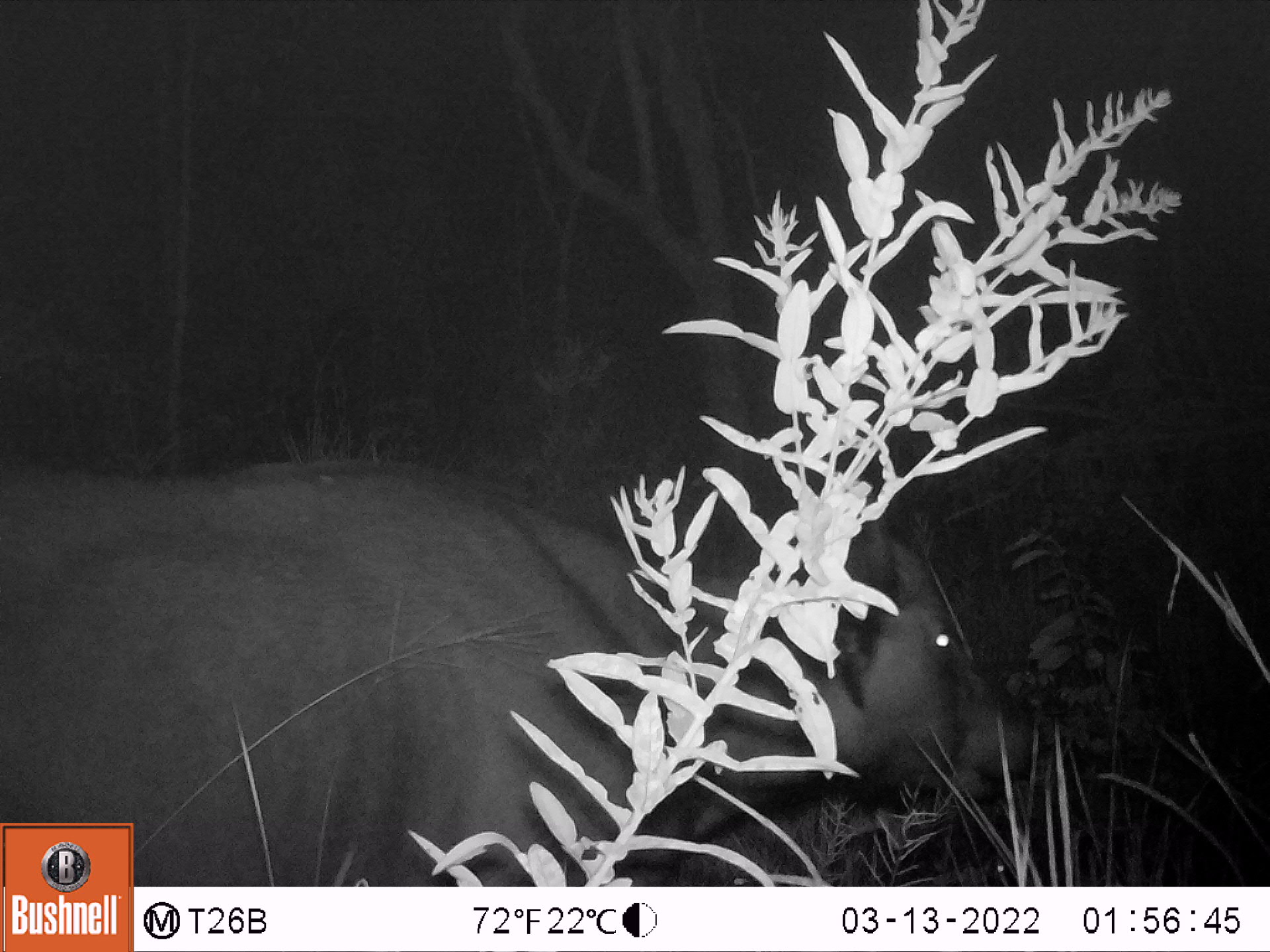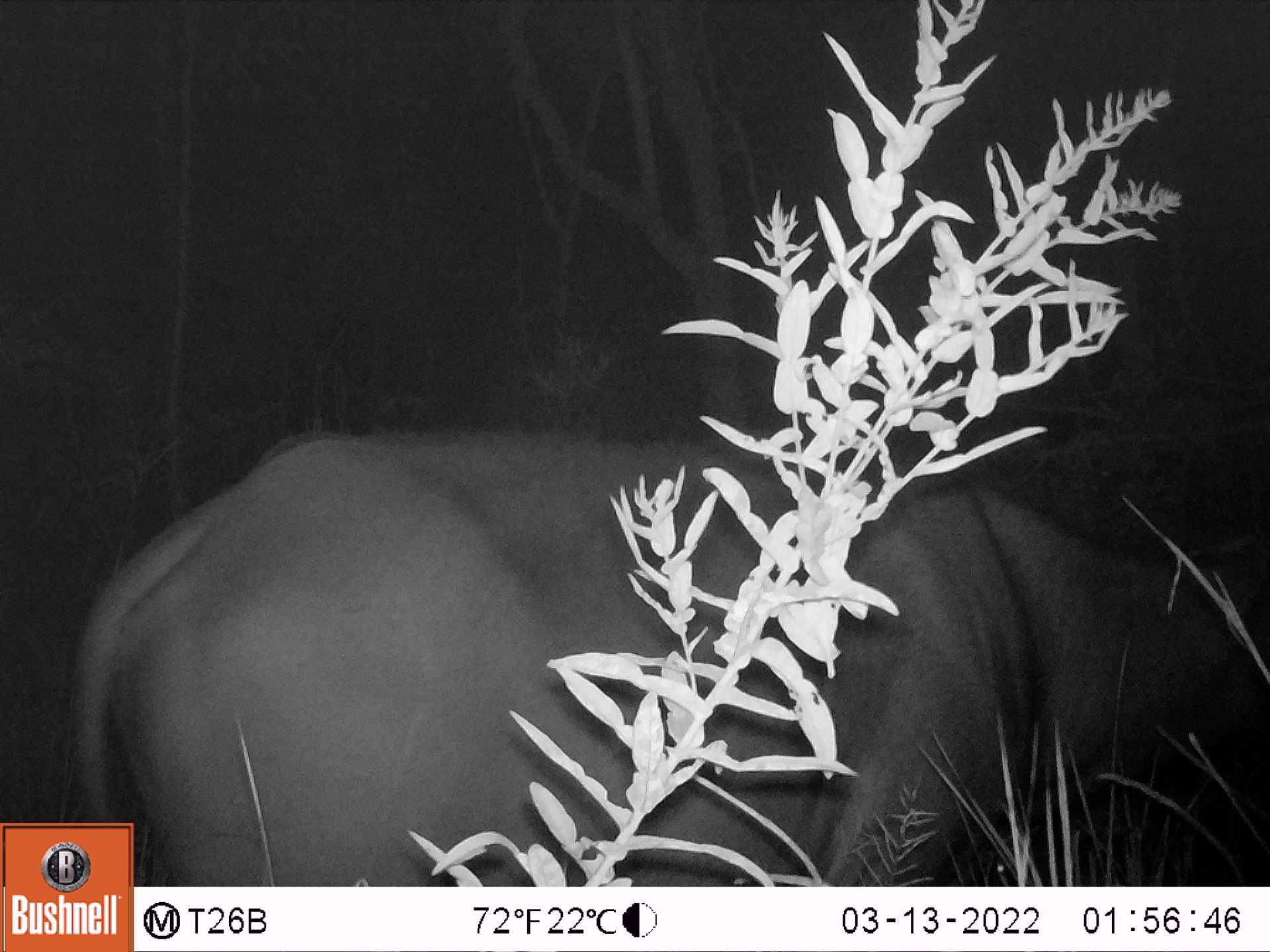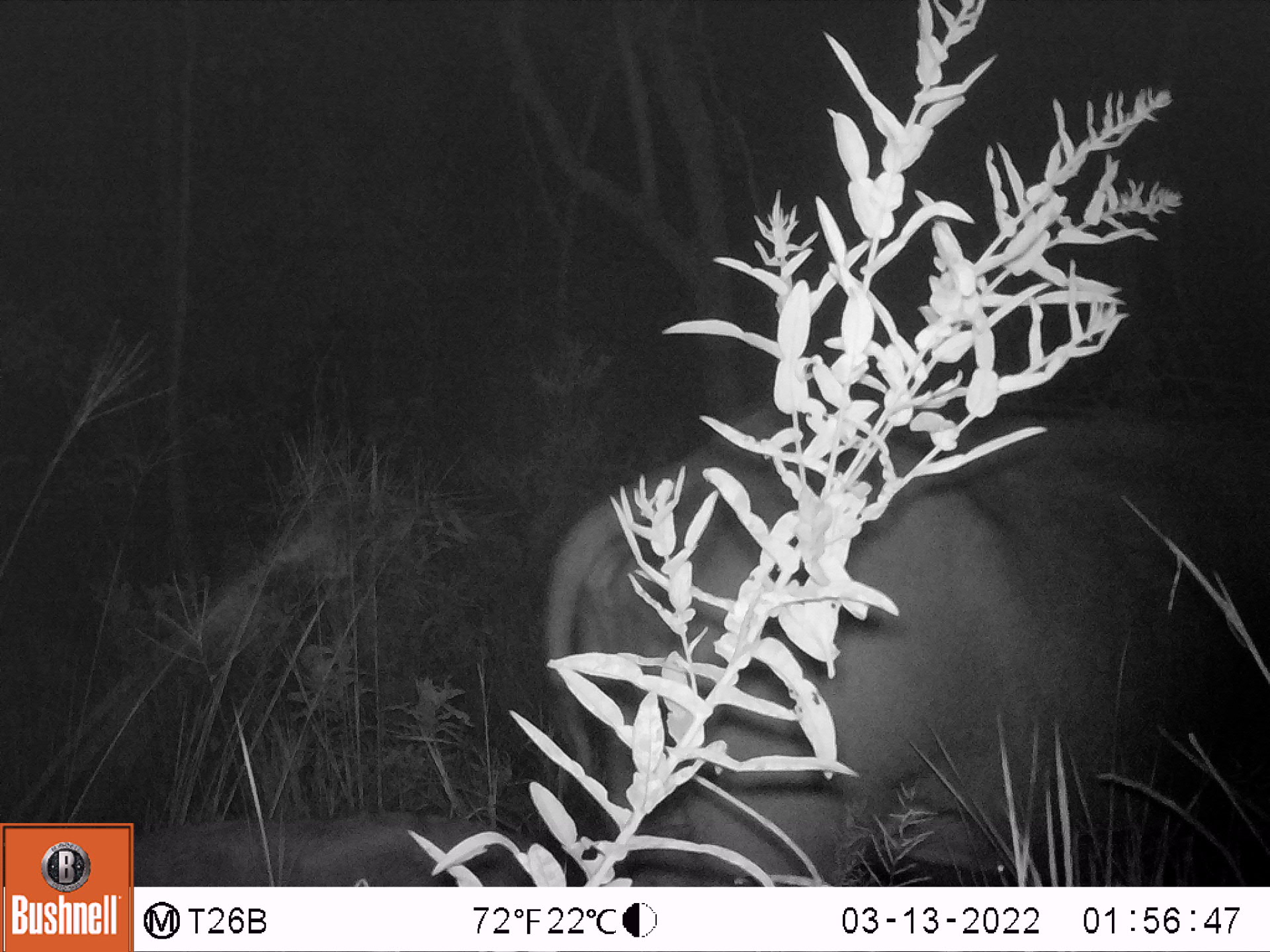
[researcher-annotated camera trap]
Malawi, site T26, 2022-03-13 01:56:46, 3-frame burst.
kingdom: Animalia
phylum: Chordata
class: Mammalia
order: Artiodactyla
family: Bovidae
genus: Syncerus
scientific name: Syncerus caffer caffer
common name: cape buffalo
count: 1